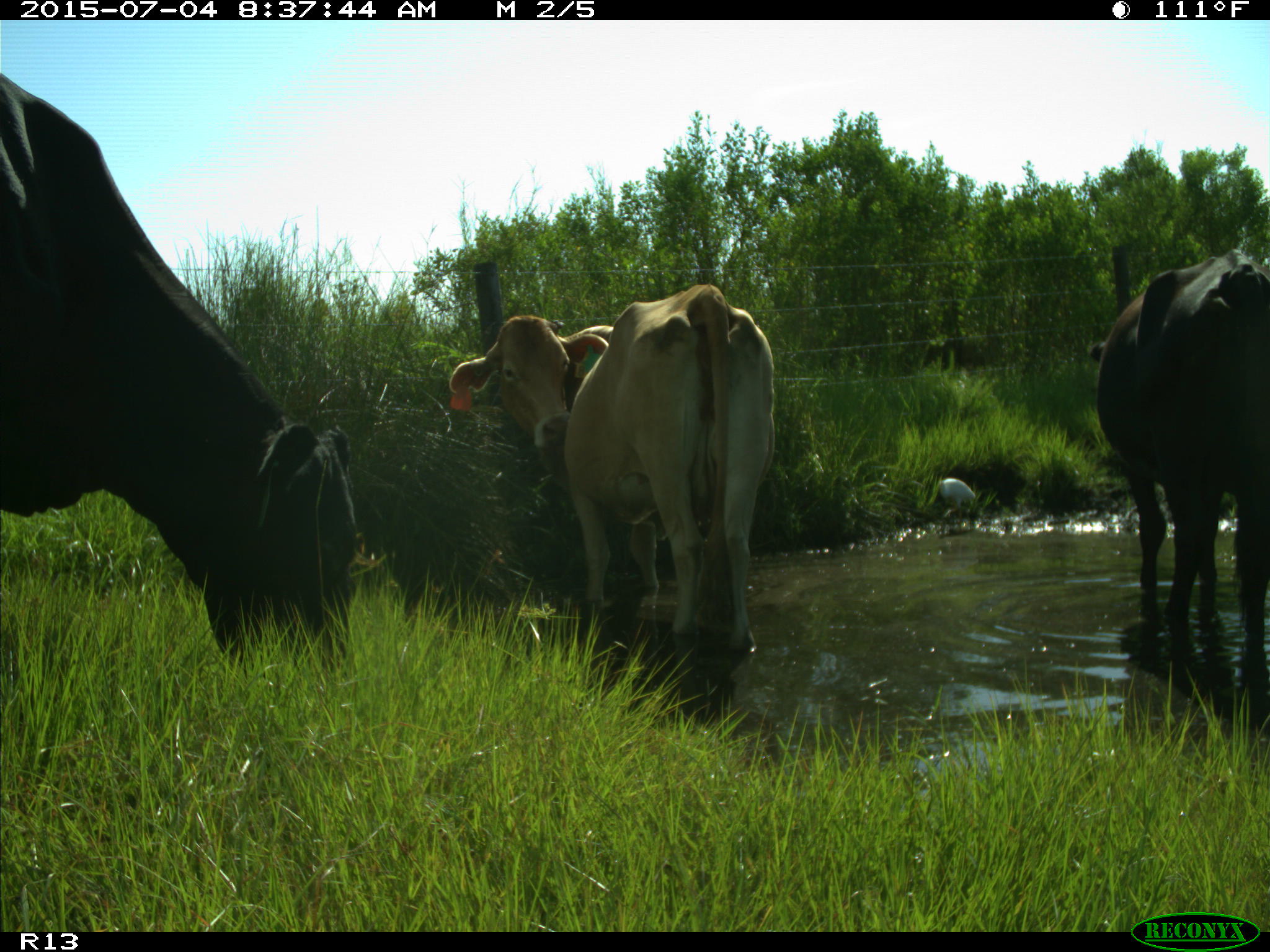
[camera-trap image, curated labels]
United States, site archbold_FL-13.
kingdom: Animalia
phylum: Chordata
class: Mammalia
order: Artiodactyla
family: Bovidae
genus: Bos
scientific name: Bos taurus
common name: domestic cow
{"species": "Bos taurus (domestic cow)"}